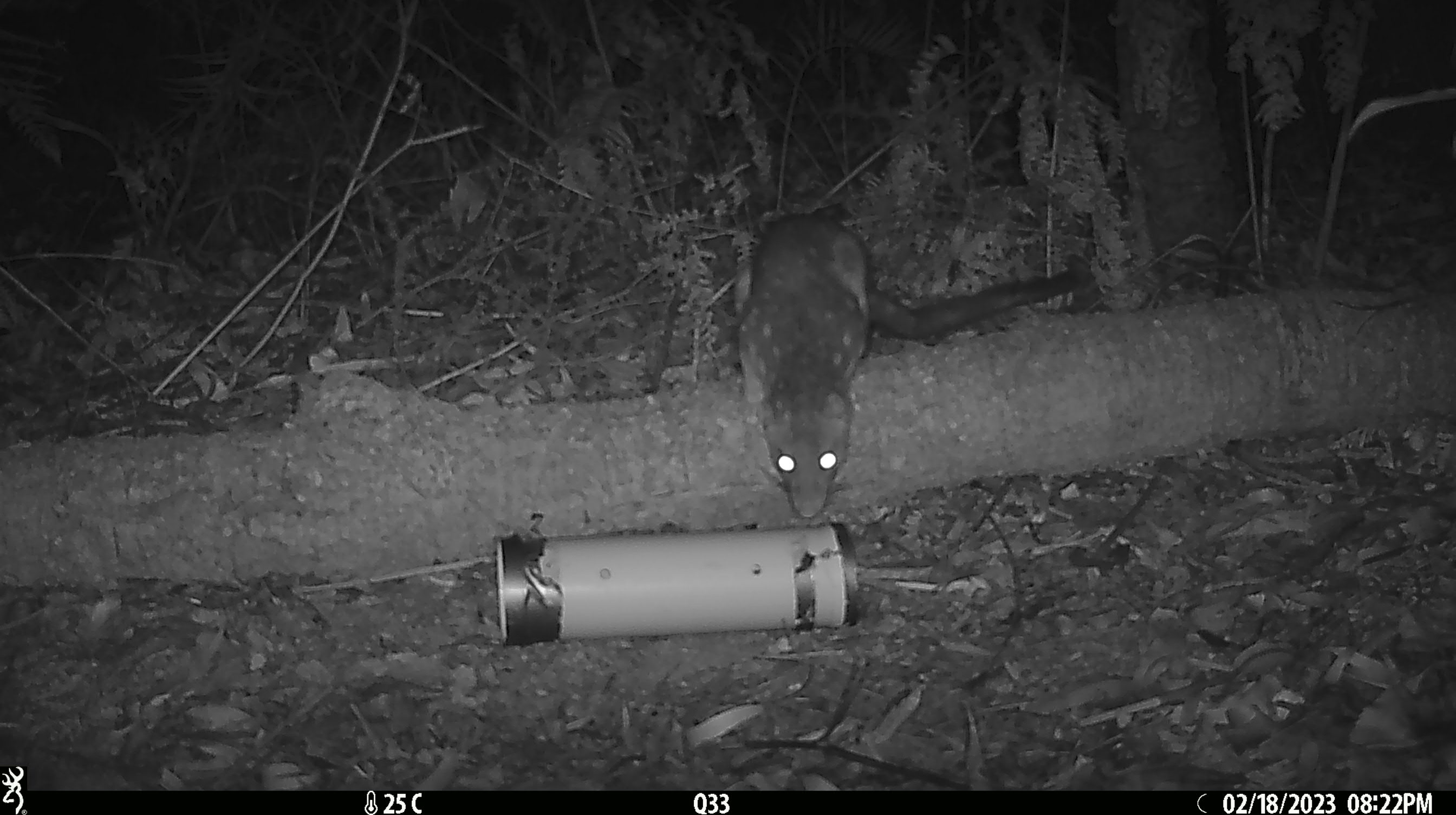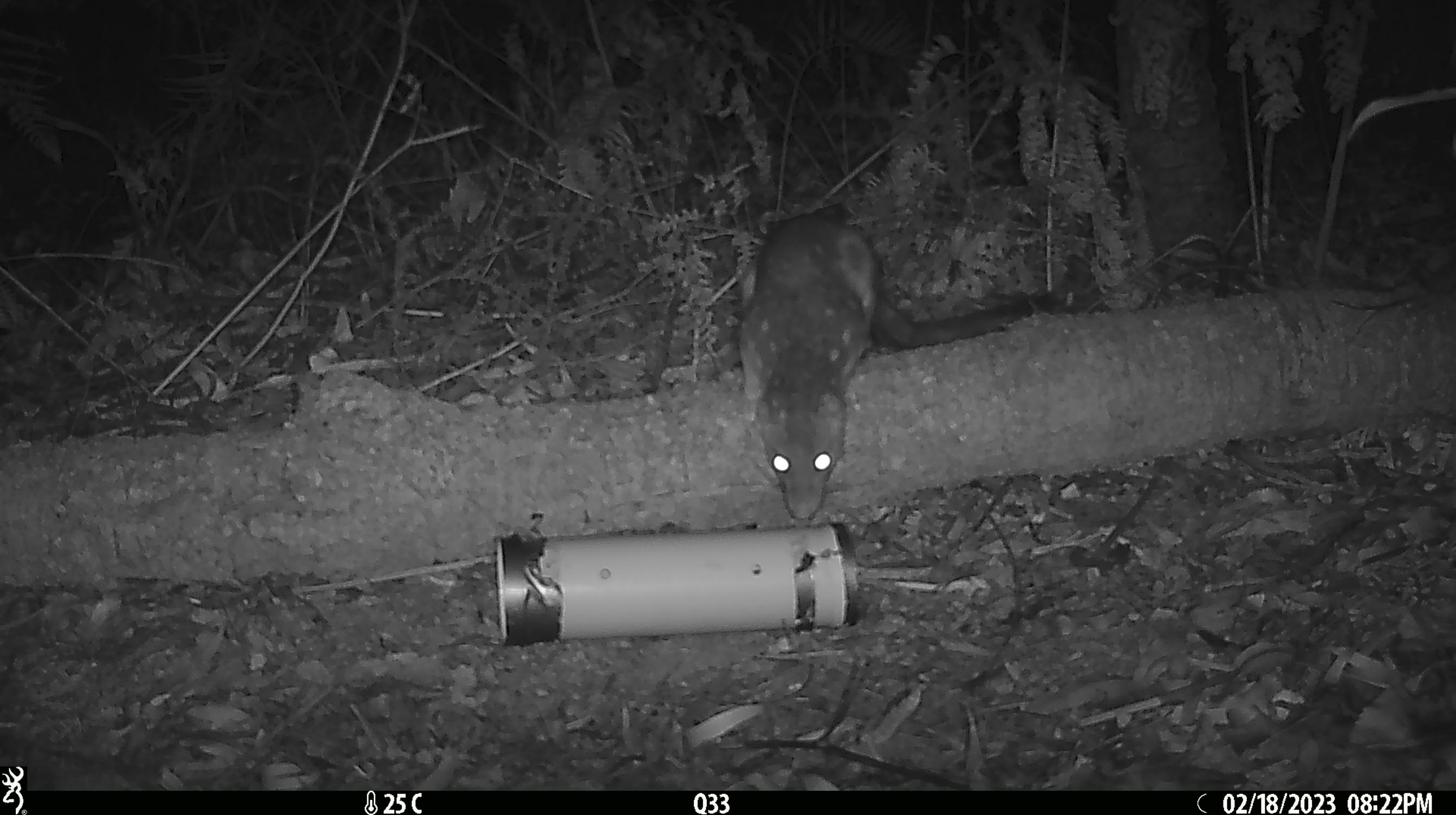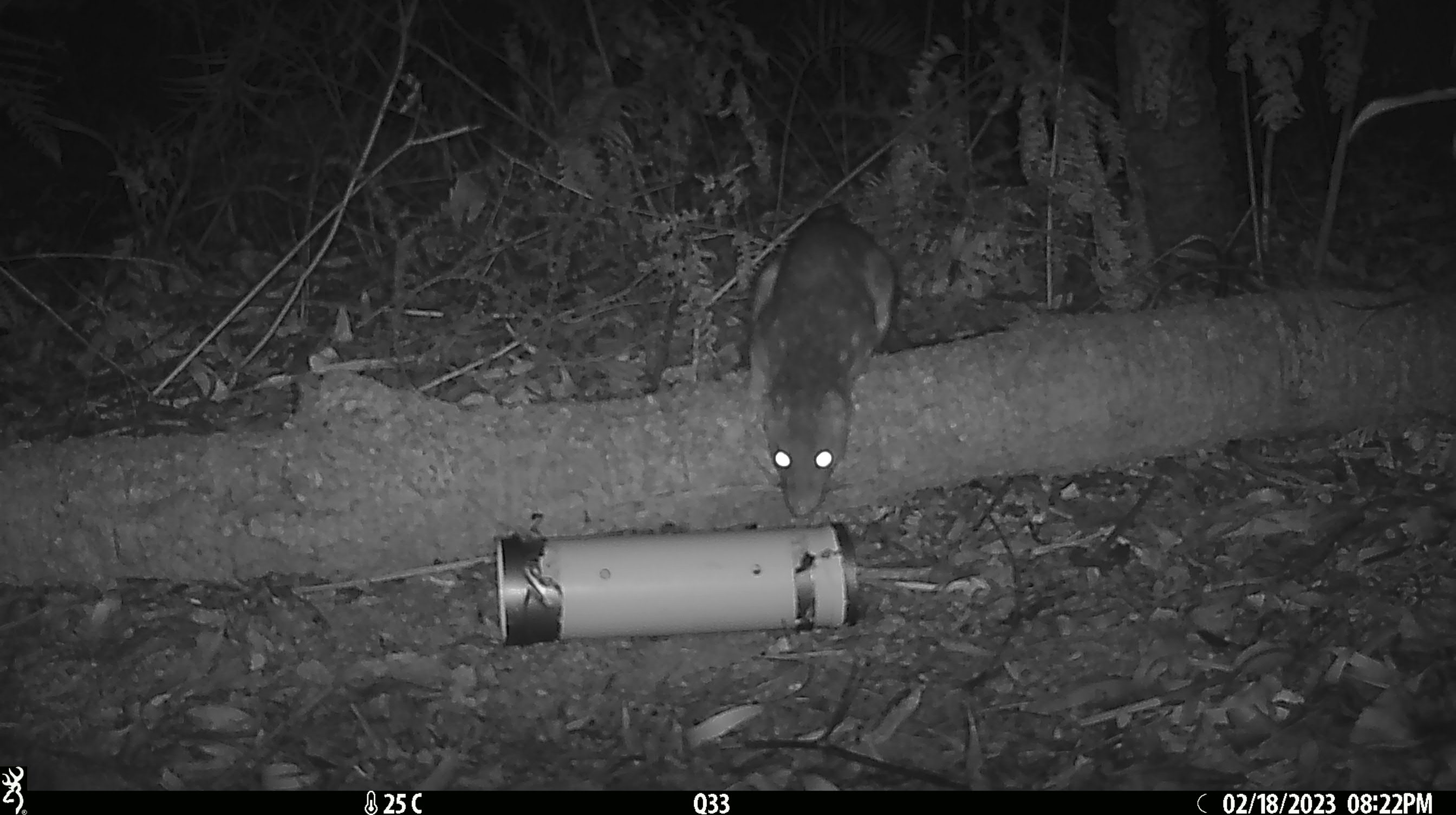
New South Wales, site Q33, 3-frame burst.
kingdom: Animalia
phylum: Chordata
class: Mammalia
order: Dasyuromorphia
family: Dasyuridae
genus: Dasyurus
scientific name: Dasyurus maculatus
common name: spotted-tailed quoll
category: quoll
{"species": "quoll (spotted-tailed quoll) (Dasyurus maculatus)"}